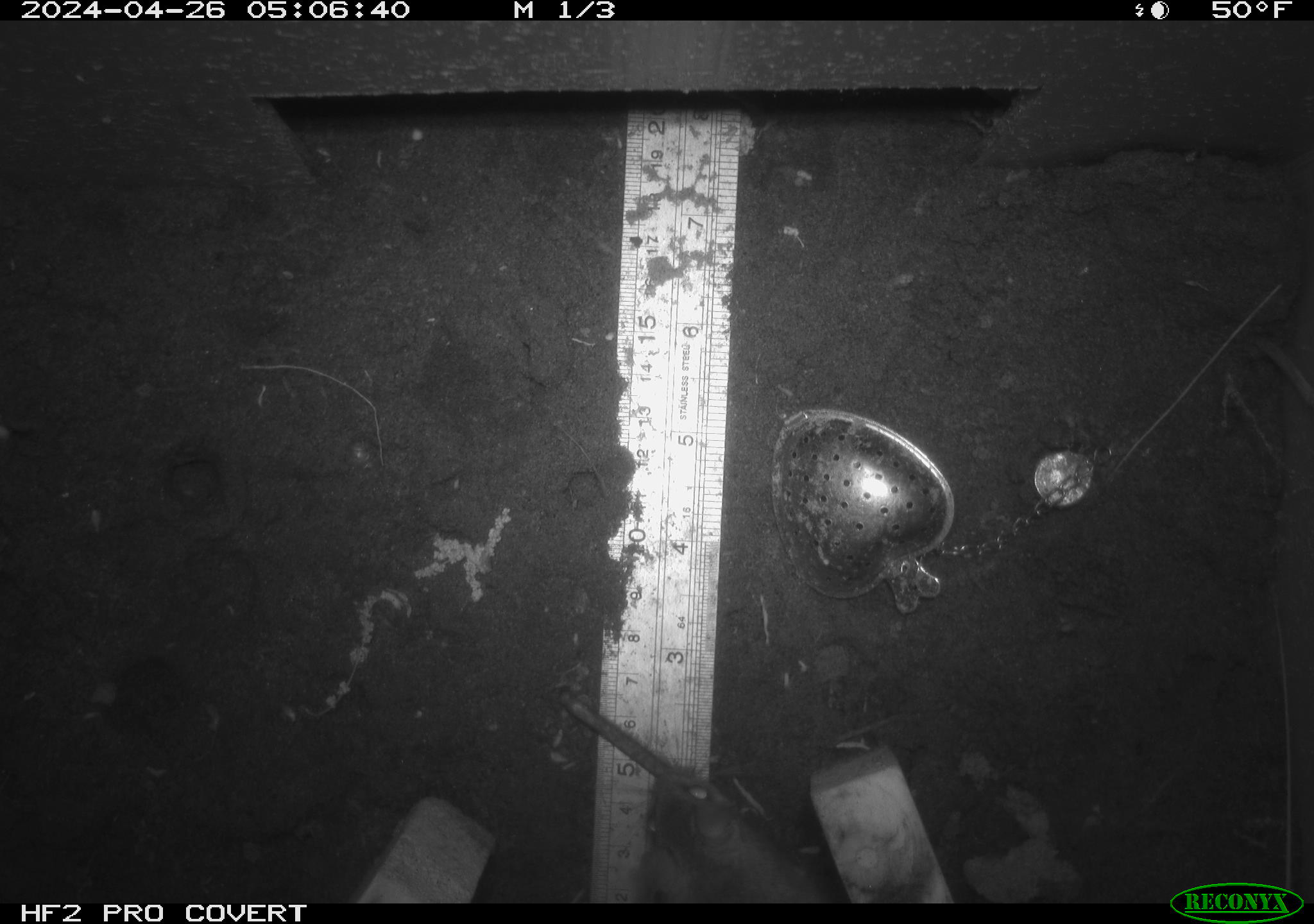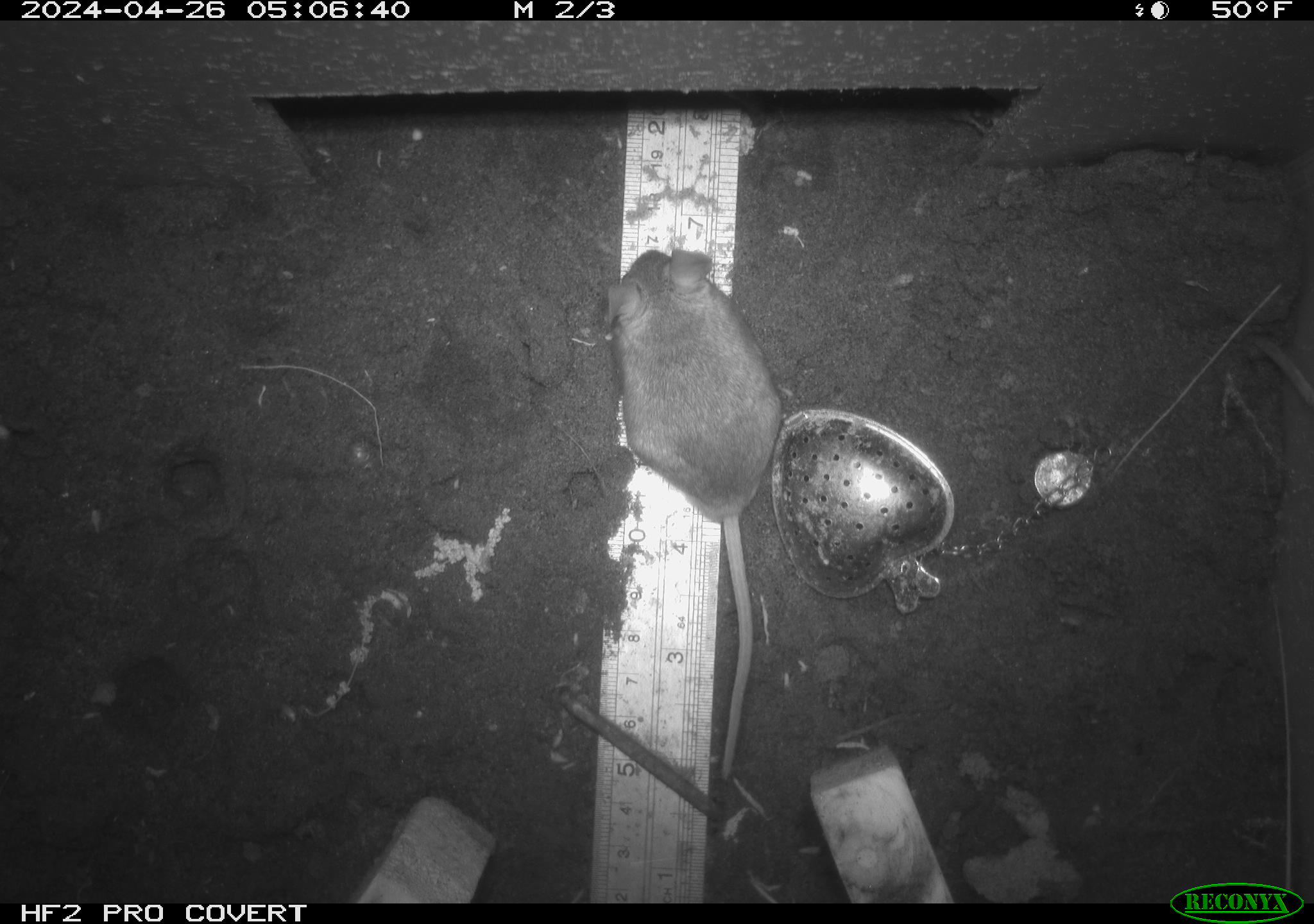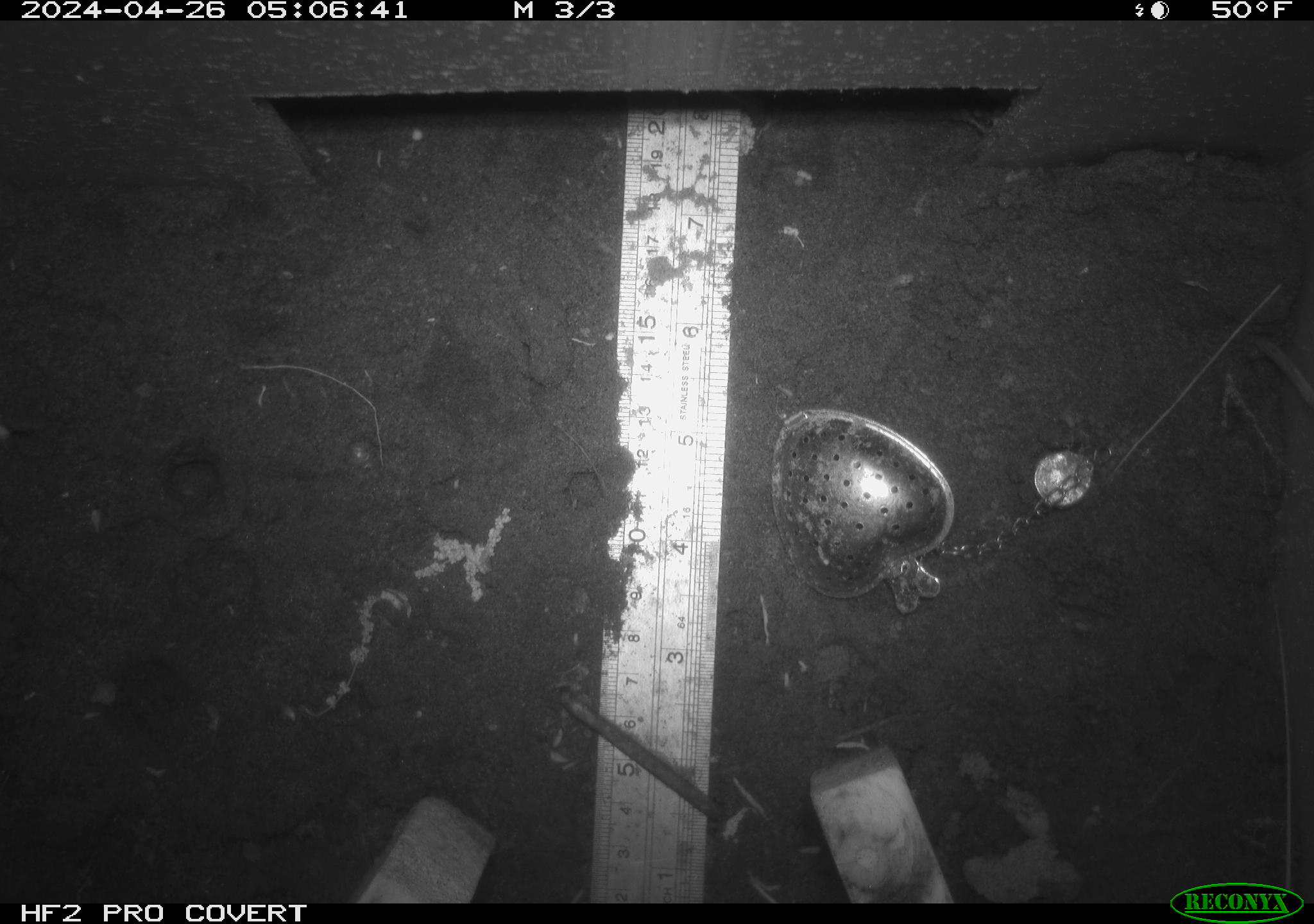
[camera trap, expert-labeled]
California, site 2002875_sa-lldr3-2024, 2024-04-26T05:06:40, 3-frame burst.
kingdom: Animalia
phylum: Chordata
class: Mammalia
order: Rodentia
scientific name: Rodentia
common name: mouse species